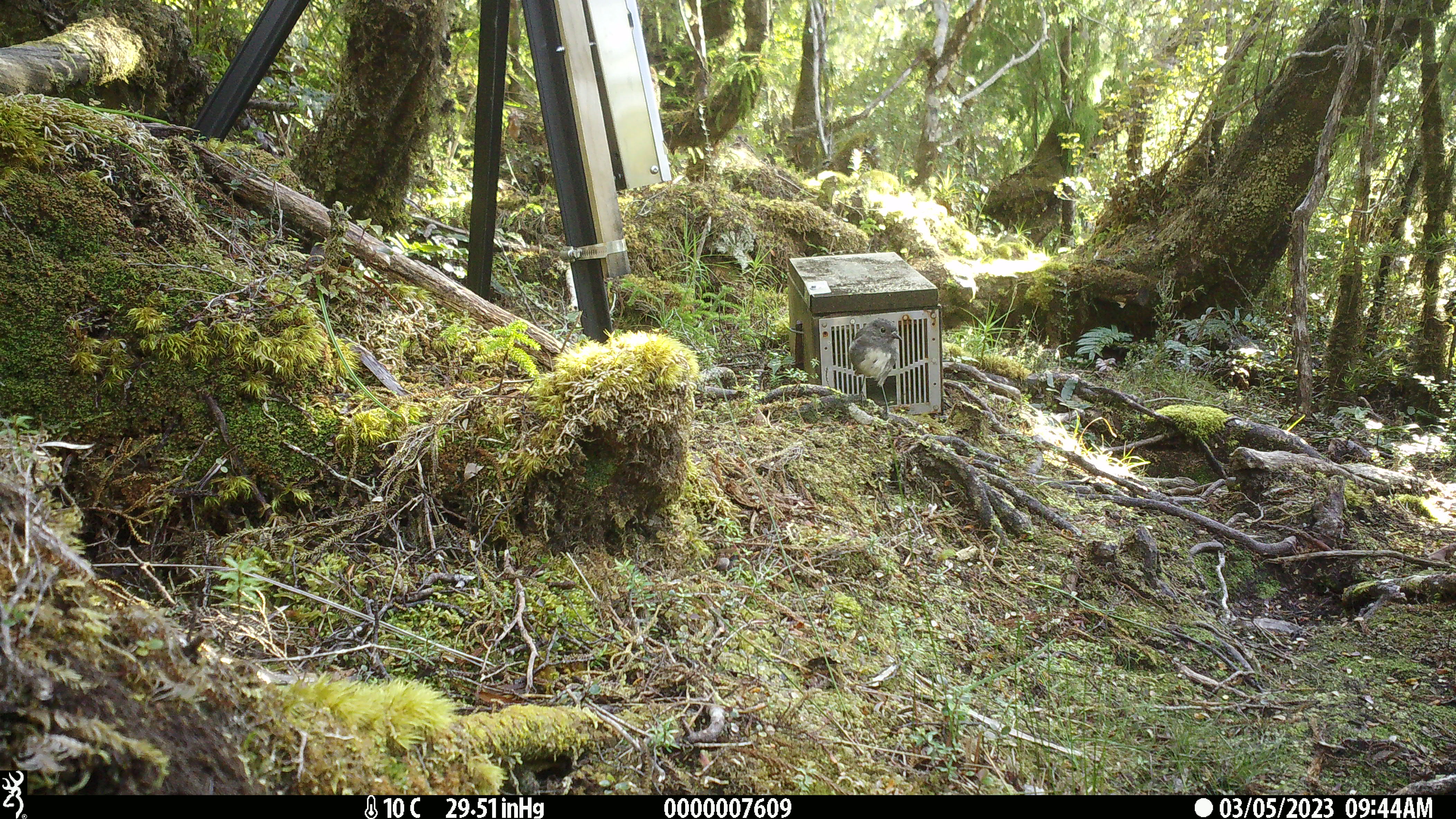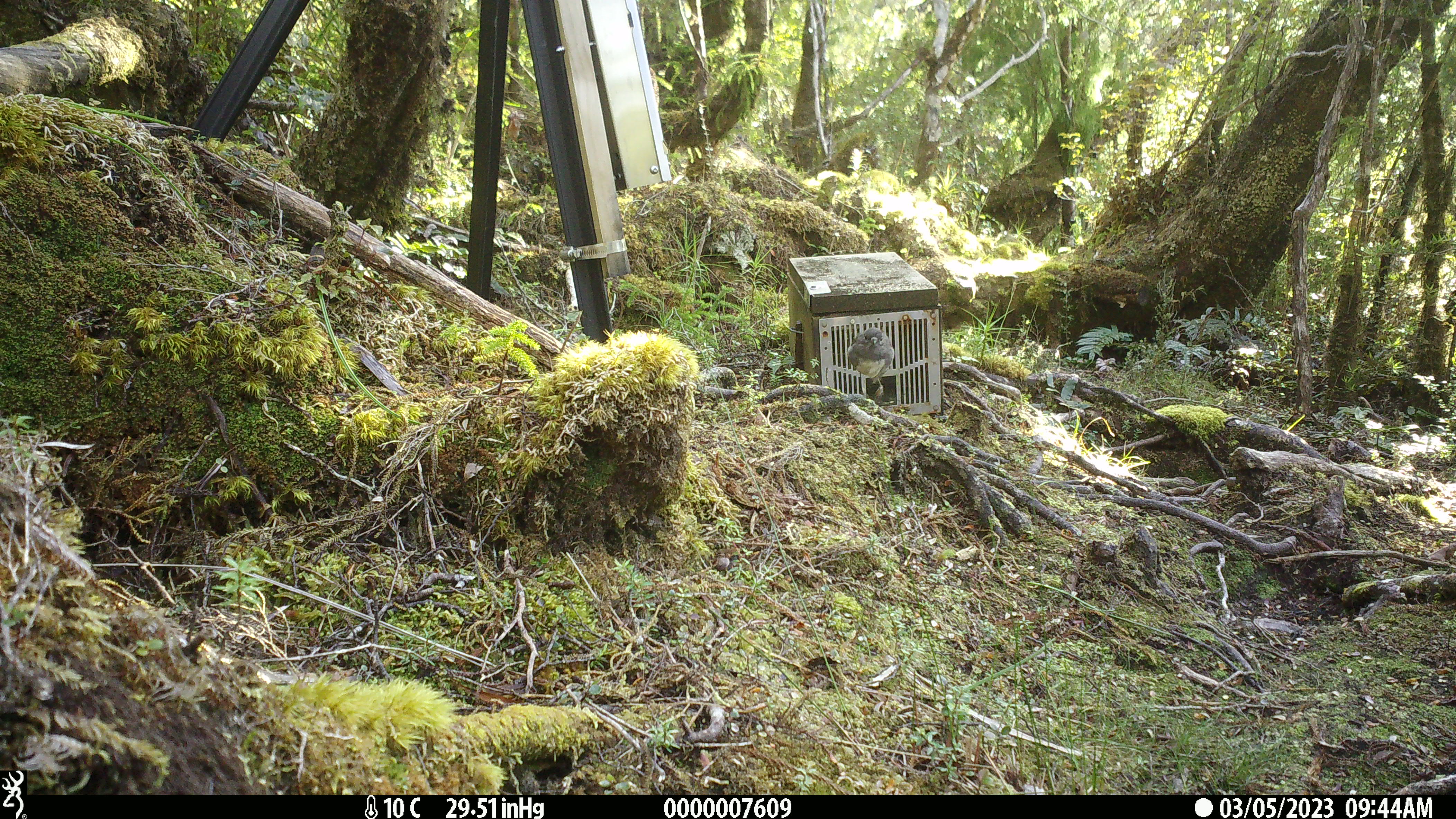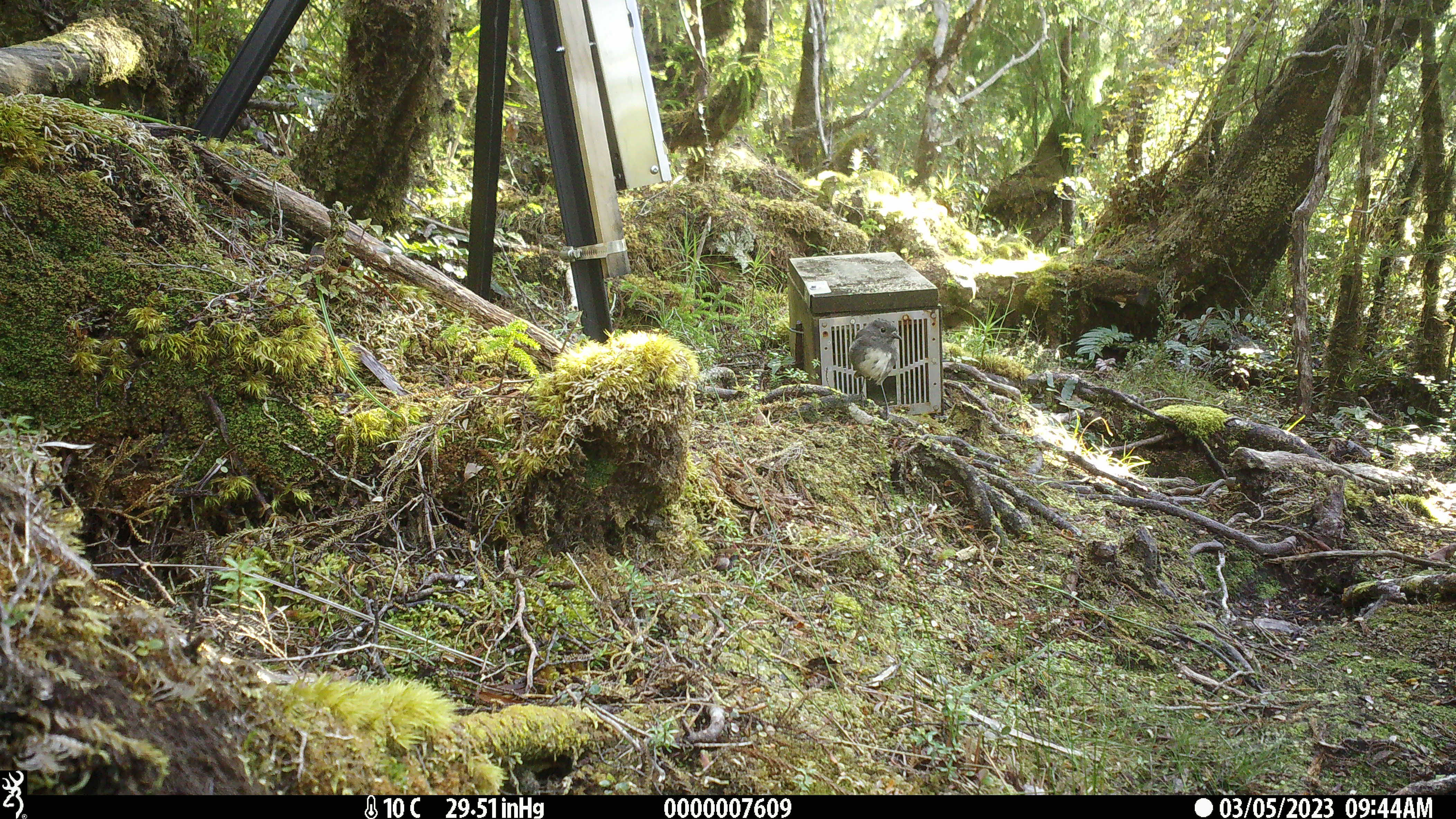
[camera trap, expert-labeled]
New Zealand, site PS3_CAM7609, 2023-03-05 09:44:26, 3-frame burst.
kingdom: Animalia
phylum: Chordata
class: Aves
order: Passeriformes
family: Petroicidae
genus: Petroica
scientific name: Petroica australis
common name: new zealand robin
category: robin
Robin (new zealand robin) (Petroica australis).